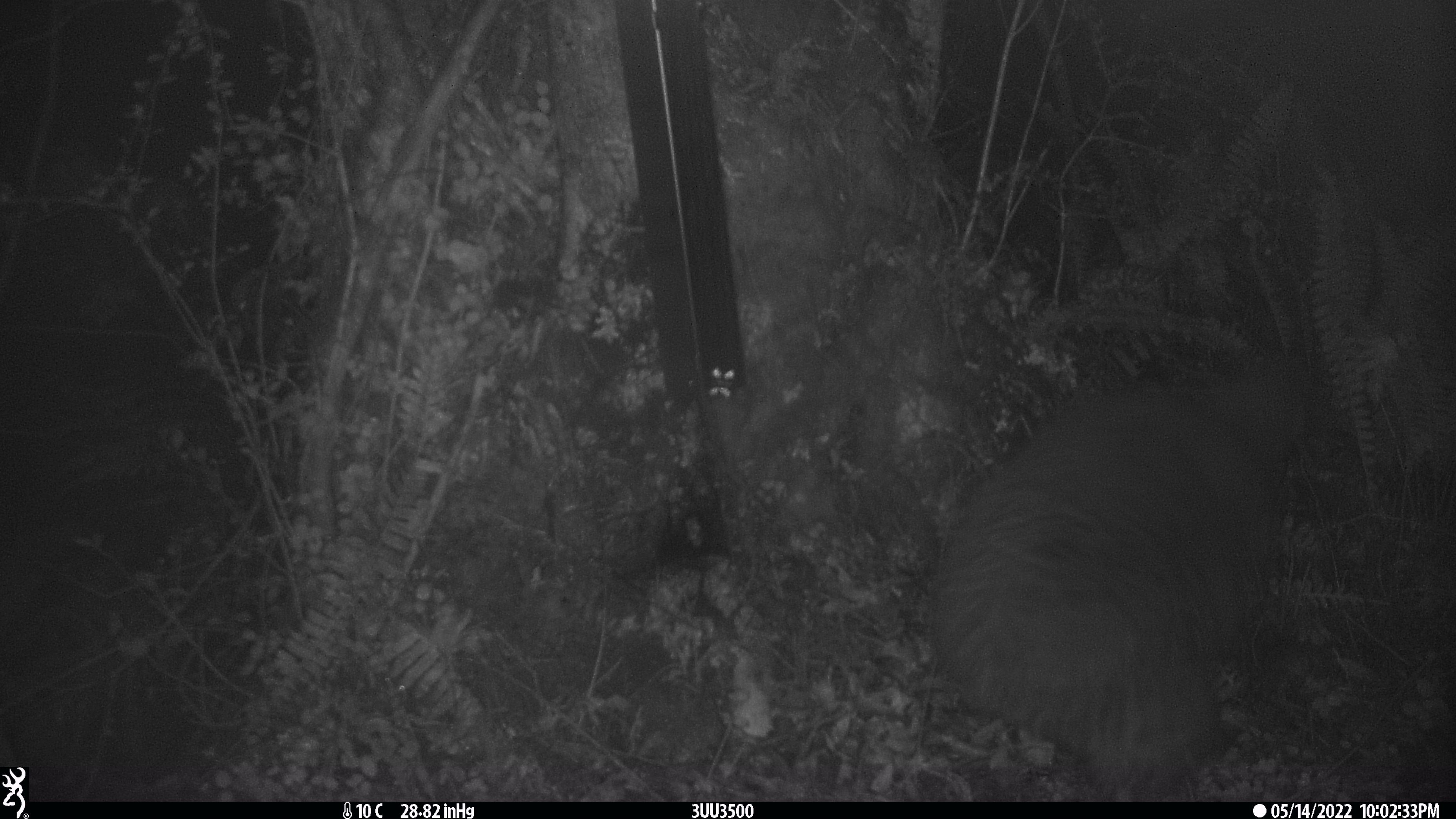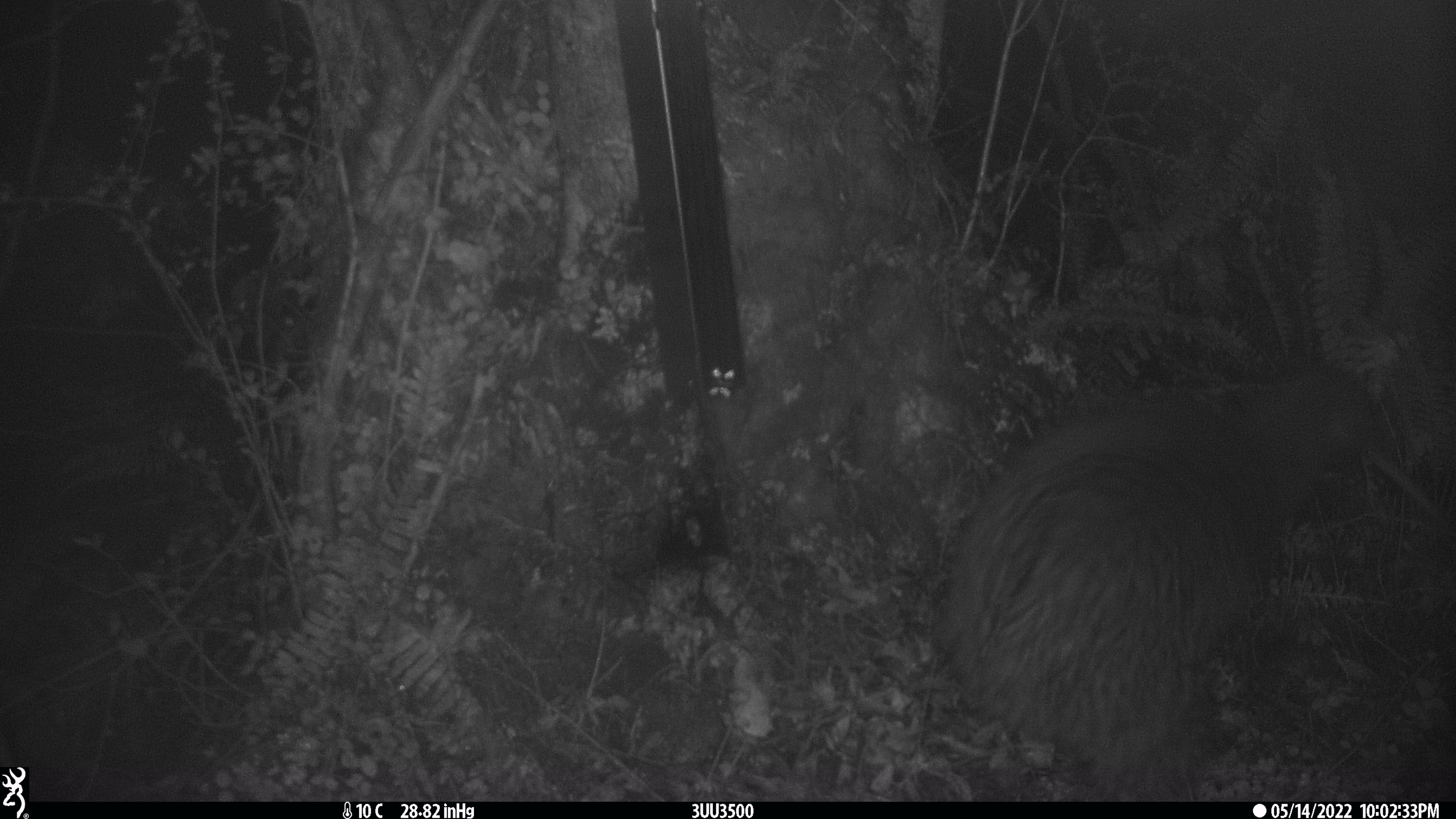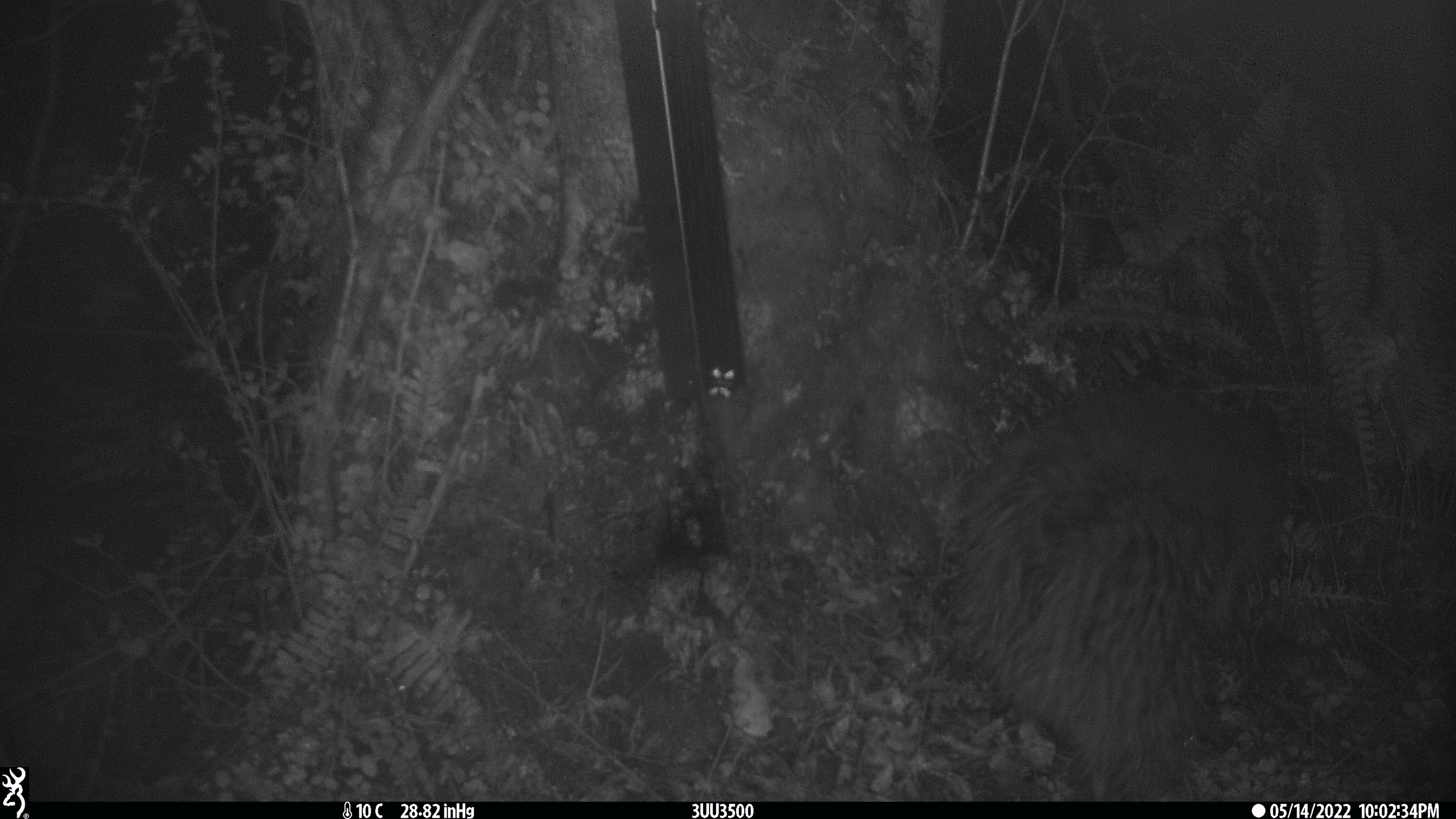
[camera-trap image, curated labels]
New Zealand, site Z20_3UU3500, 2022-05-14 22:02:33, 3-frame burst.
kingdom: Animalia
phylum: Chordata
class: Aves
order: Apterygiformes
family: Apterygidae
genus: Apteryx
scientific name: Apteryx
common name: kiwi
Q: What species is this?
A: Kiwi (Apteryx).